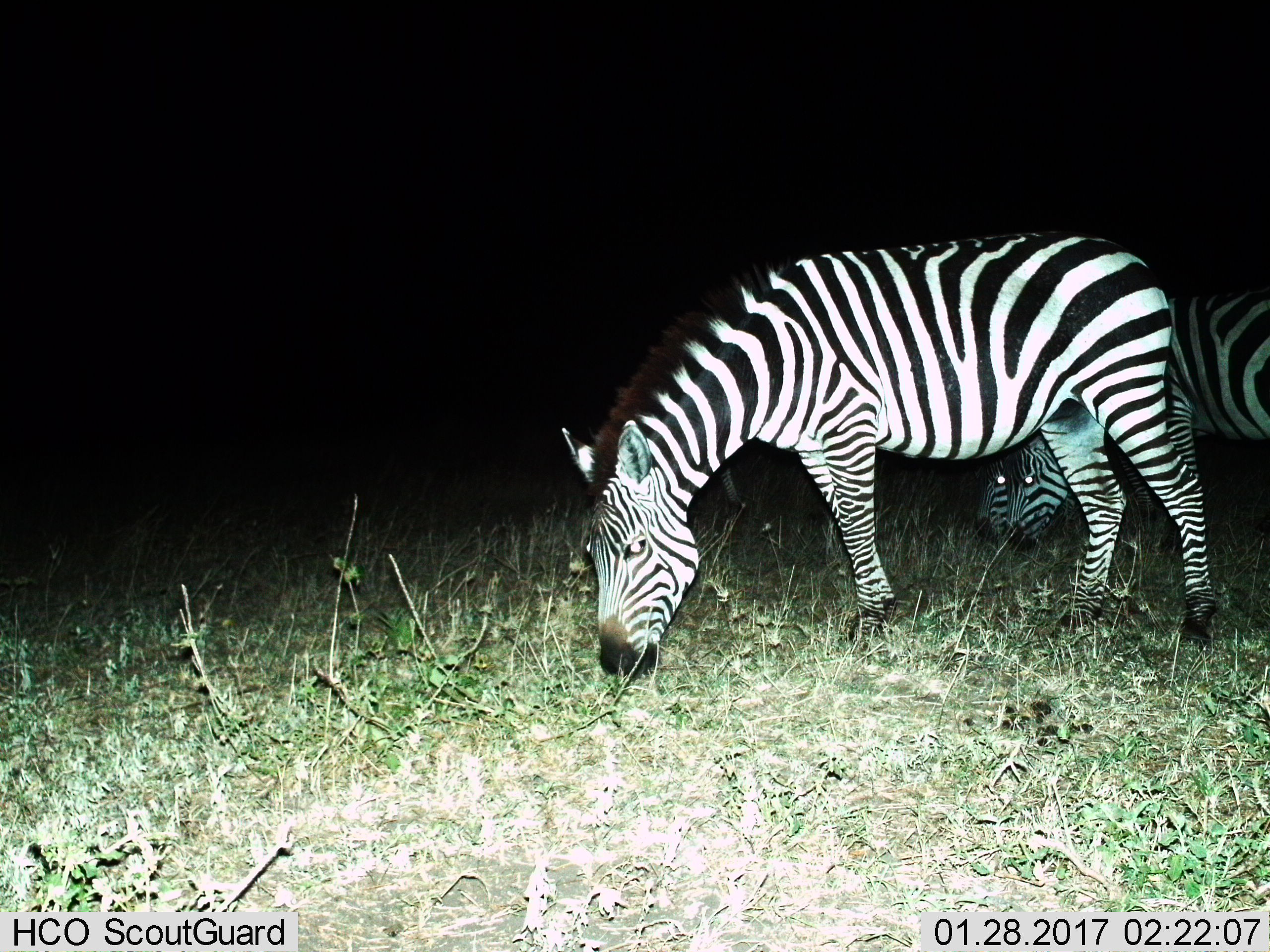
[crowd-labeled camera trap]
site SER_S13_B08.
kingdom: Animalia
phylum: Chordata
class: Mammalia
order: Perissodactyla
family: Equidae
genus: Equus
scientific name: Equus quagga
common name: plains zebra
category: zebraplains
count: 3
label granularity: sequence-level